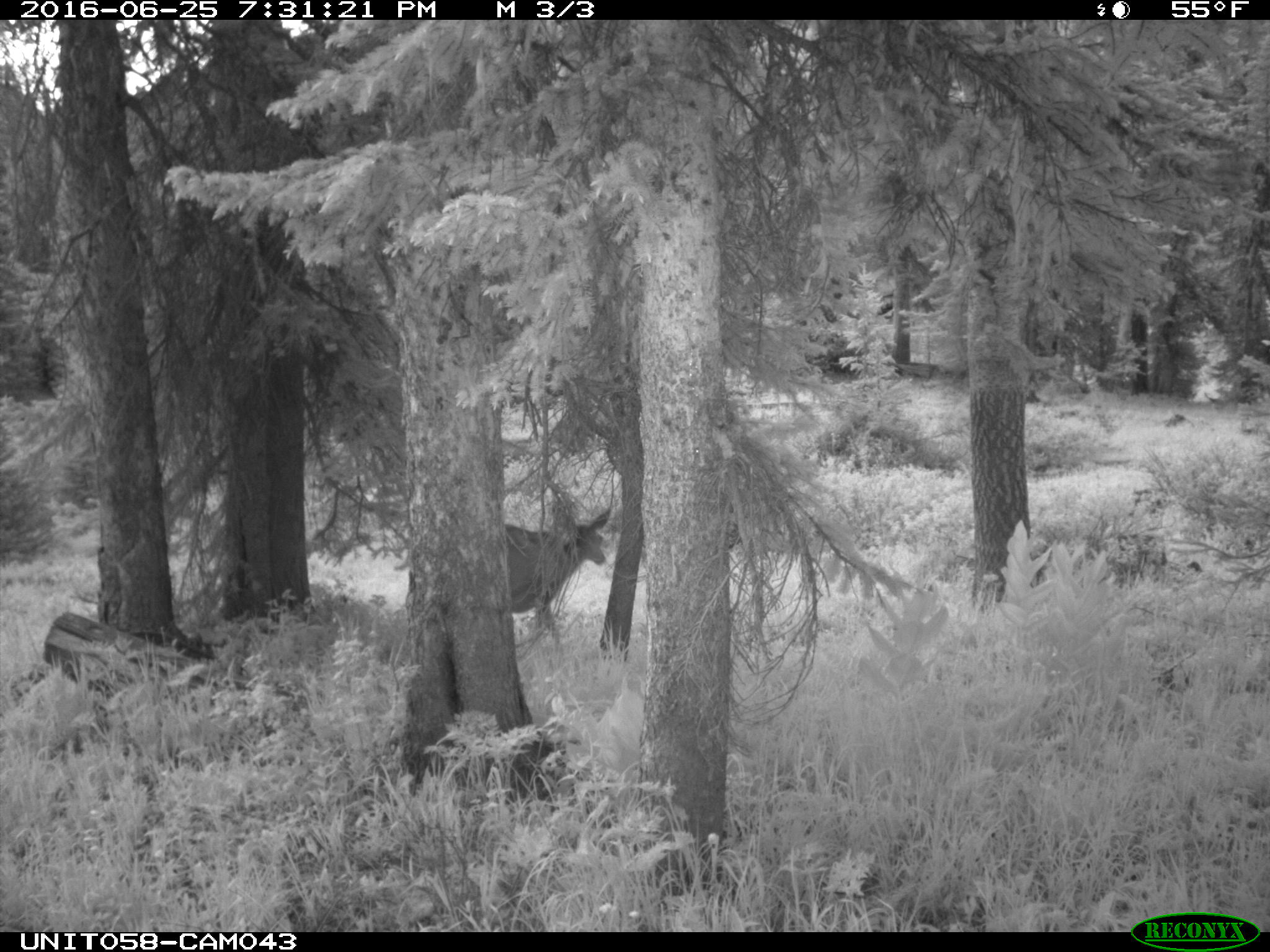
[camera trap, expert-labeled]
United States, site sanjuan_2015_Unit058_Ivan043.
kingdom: Animalia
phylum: Chordata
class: Mammalia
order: Artiodactyla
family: Cervidae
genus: Odocoileus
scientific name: Odocoileus hemionus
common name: mule deer